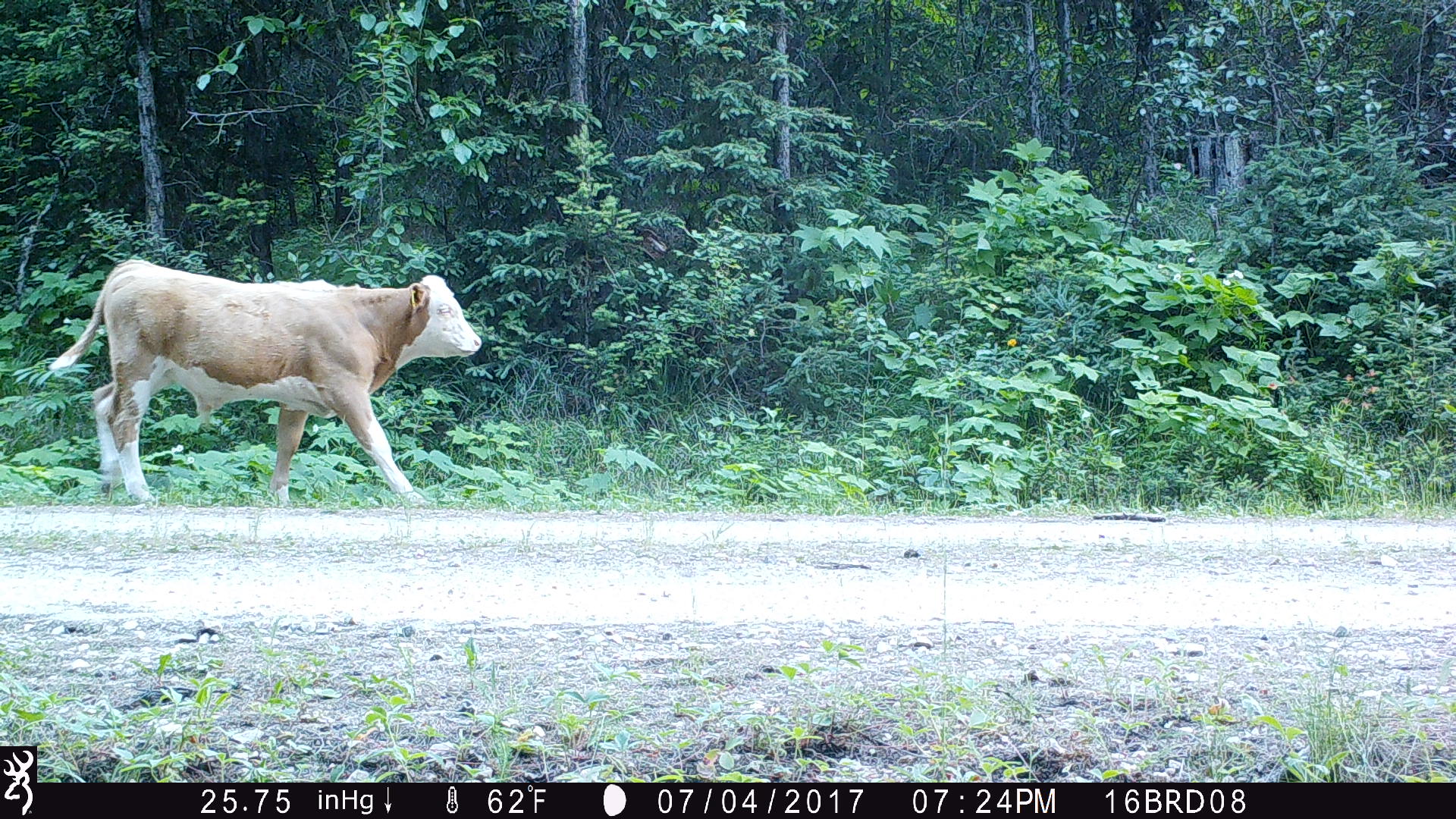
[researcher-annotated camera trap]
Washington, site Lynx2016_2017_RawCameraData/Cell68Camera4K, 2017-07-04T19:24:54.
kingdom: Animalia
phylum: Chordata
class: Mammalia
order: Artiodactyla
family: Bovidae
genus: Bos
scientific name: Bos taurus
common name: domestic cattle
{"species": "domestic cattle (Bos taurus)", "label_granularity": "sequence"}